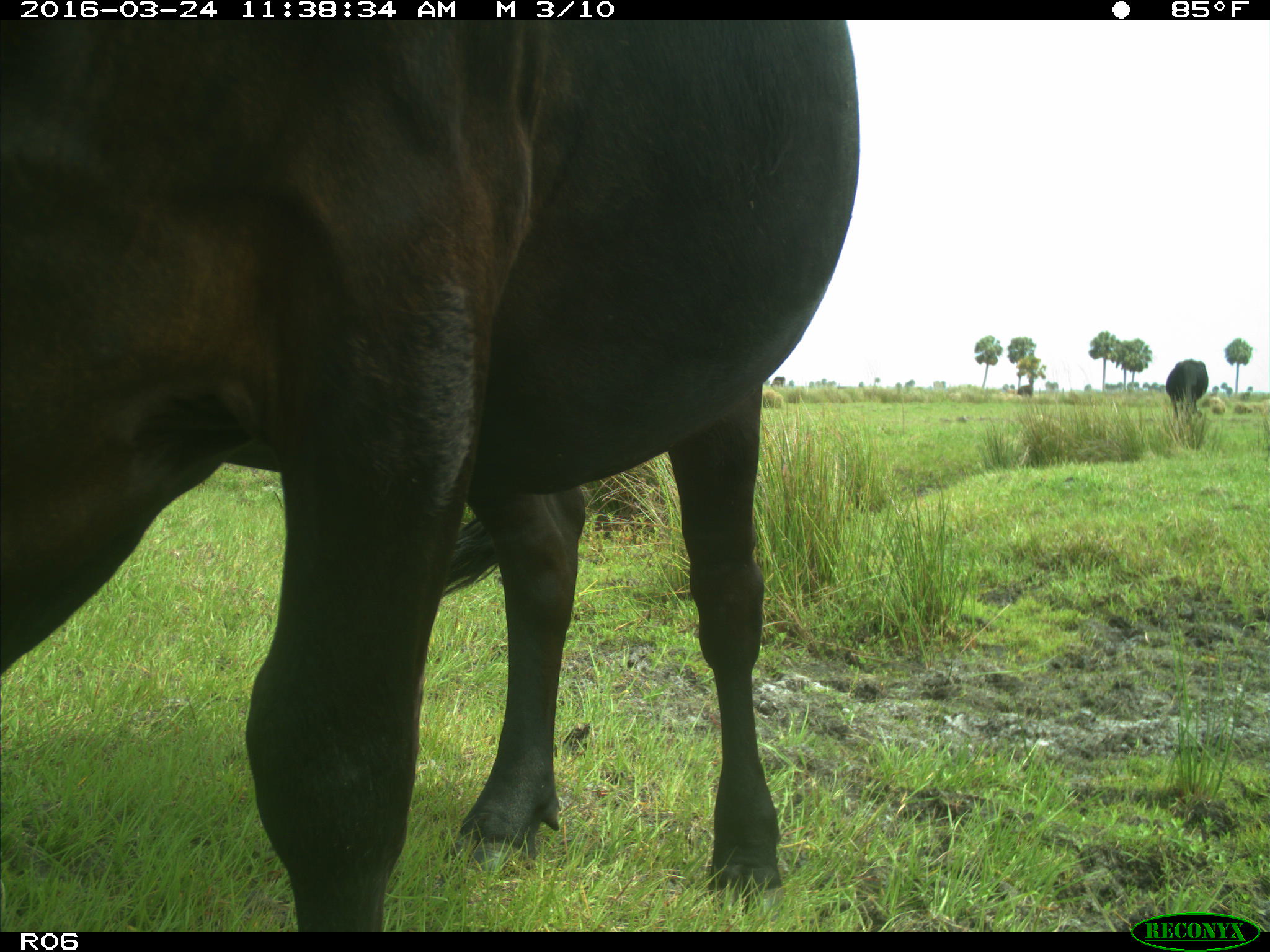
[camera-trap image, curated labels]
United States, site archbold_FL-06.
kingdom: Animalia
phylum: Chordata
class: Mammalia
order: Artiodactyla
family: Bovidae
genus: Bos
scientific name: Bos taurus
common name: domestic cow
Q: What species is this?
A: Bos taurus (domestic cow).